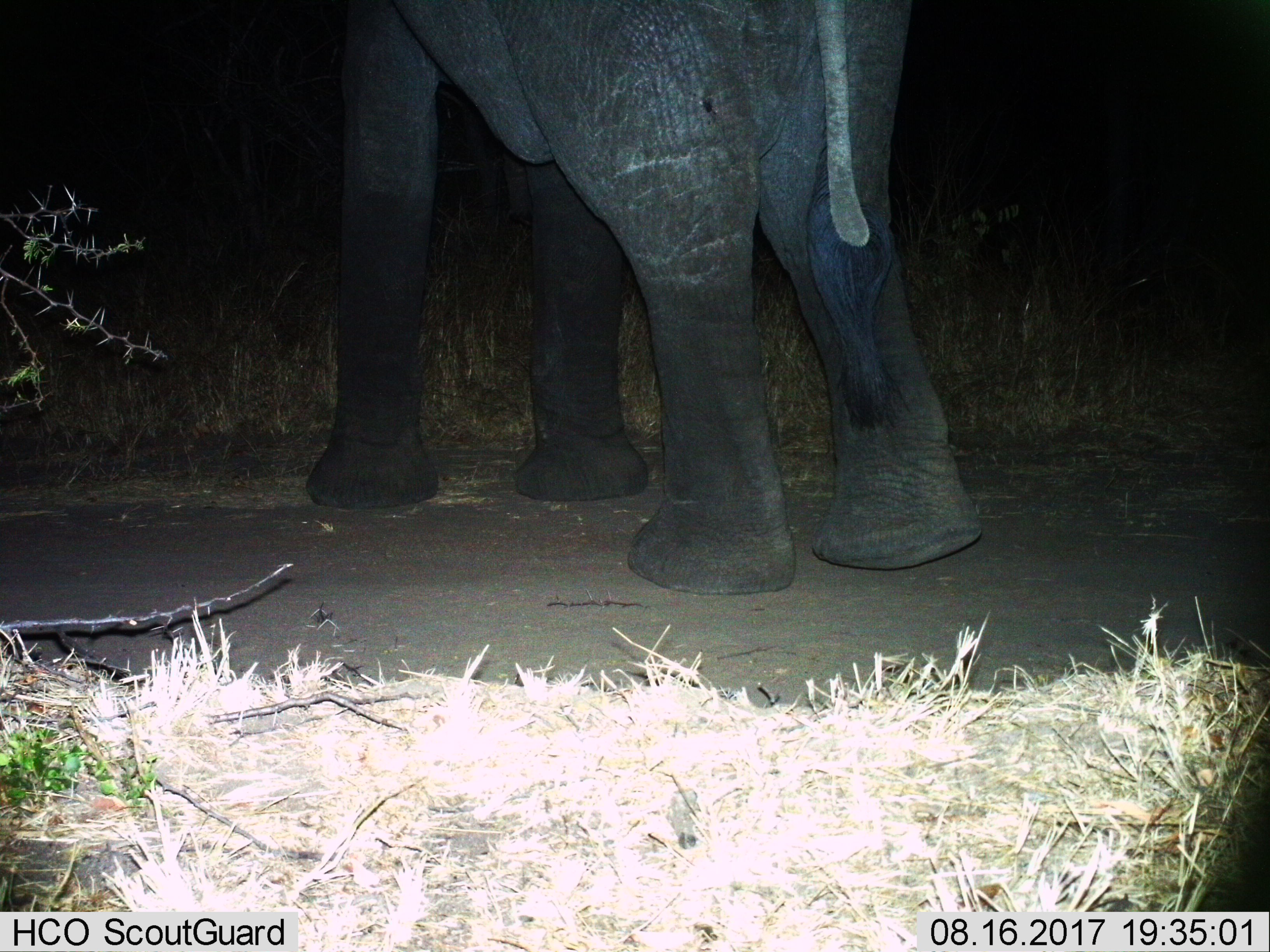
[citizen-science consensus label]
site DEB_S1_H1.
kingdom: Animalia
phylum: Chordata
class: Mammalia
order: Proboscidea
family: Elephantidae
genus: Loxodonta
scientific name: Loxodonta africana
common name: african bush elephant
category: elephant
Elephant (african bush elephant) (Loxodonta africana), count 1. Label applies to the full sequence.